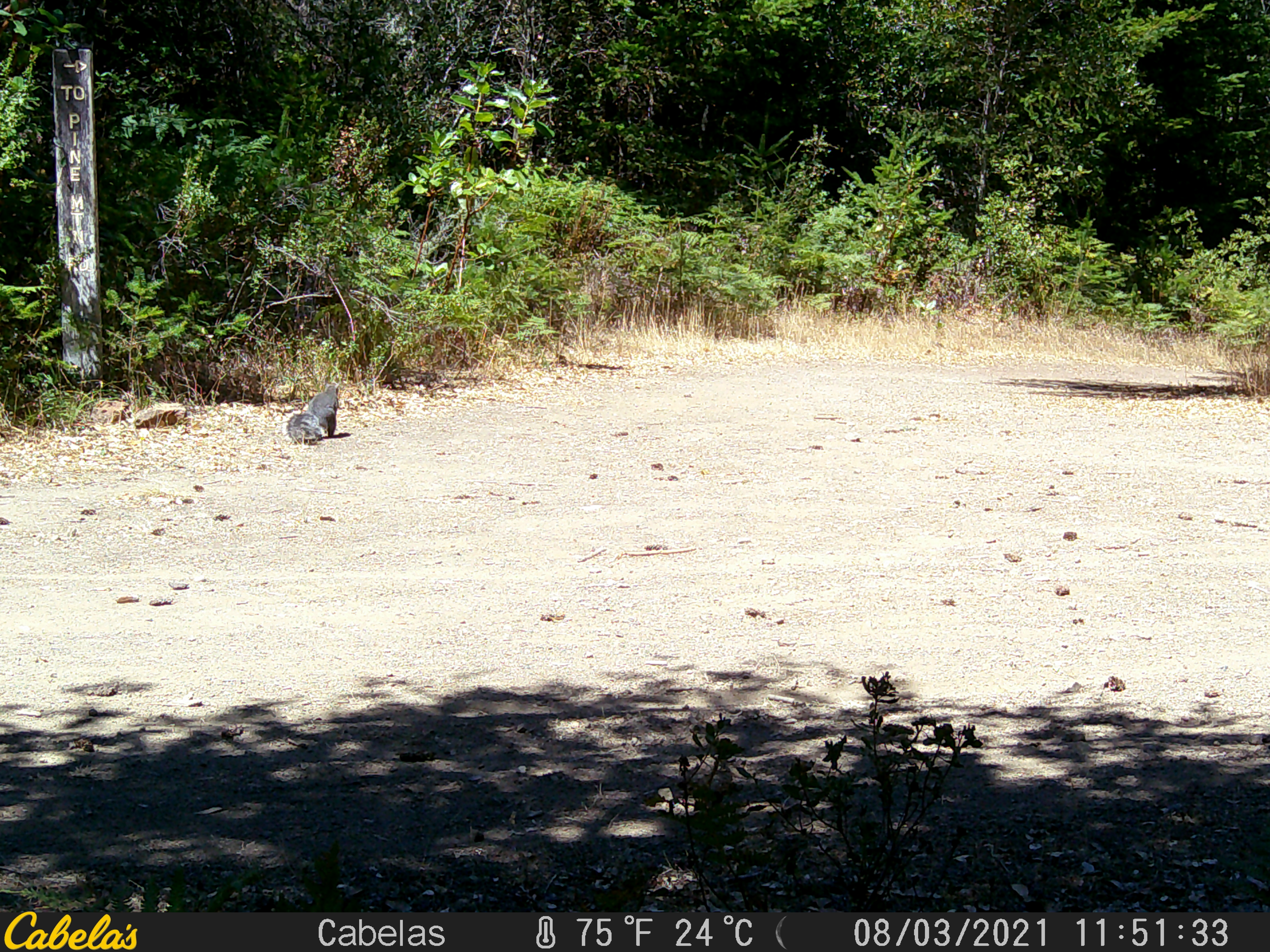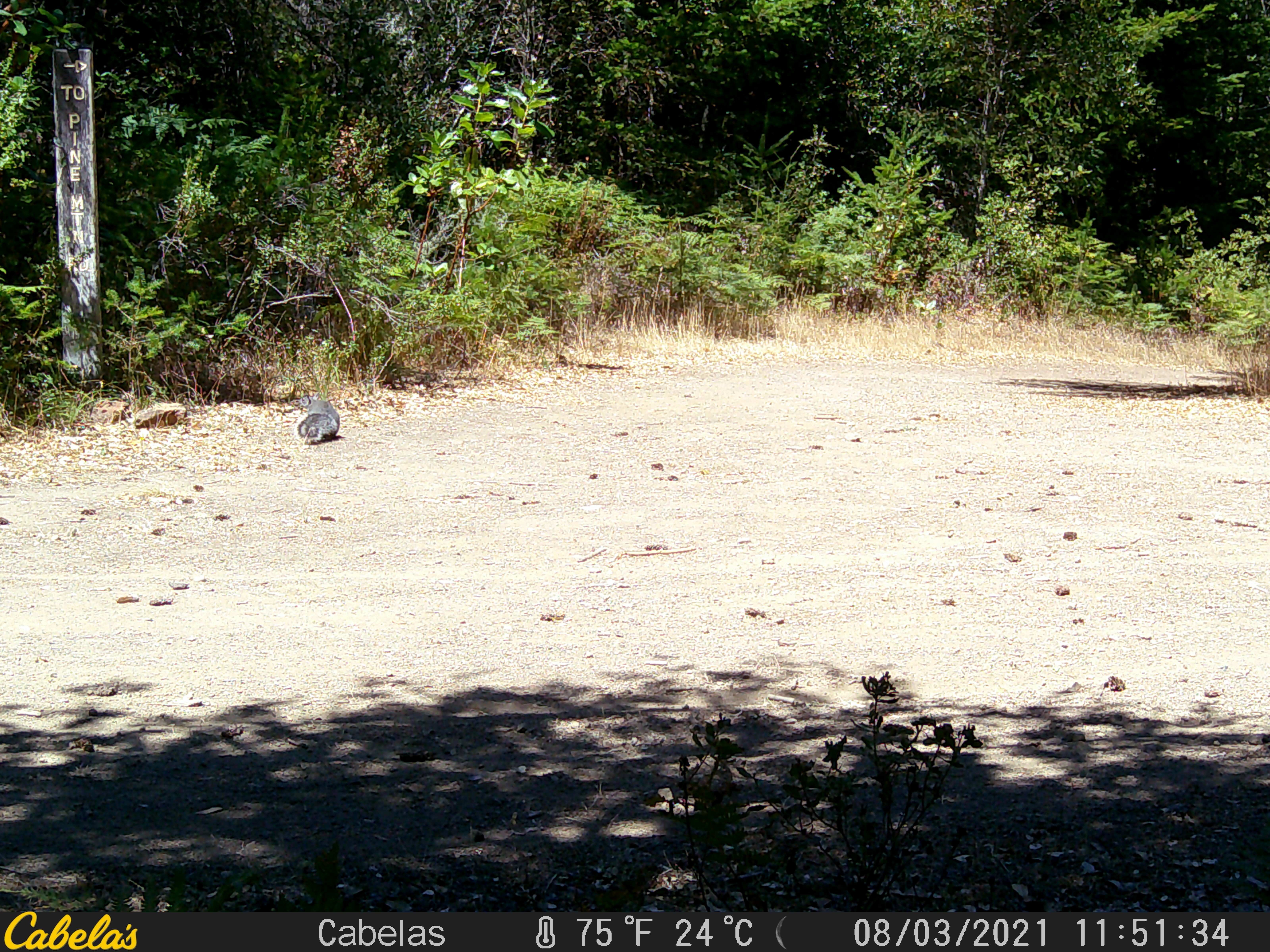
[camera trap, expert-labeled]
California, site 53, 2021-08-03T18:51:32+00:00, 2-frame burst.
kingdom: Animalia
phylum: Chordata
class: Mammalia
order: Rodentia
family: Sciuridae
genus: Sciurus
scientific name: Sciurus griseus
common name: western gray squirrel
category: western grey squirrel